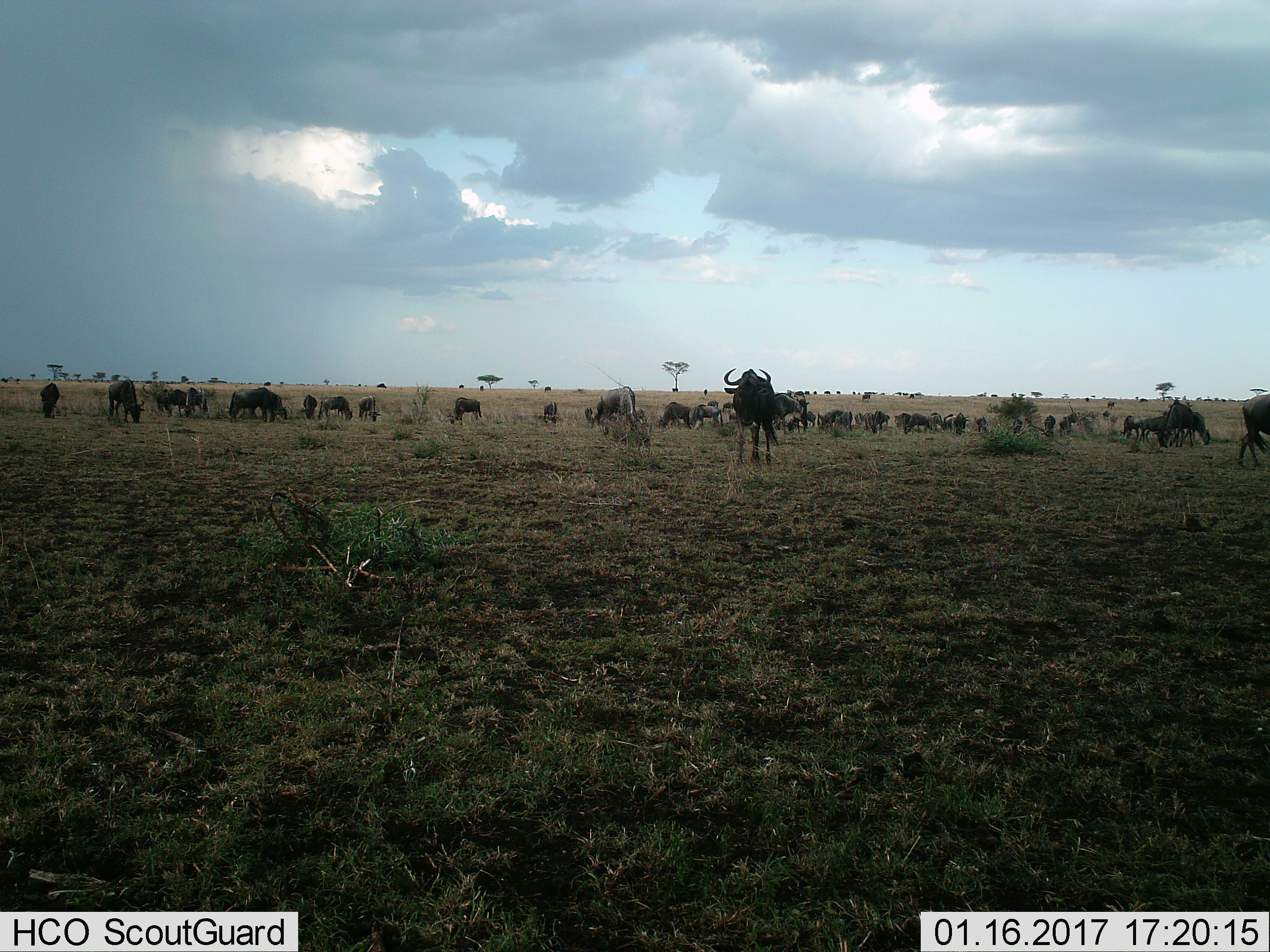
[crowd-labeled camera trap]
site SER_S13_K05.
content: unidentified animal